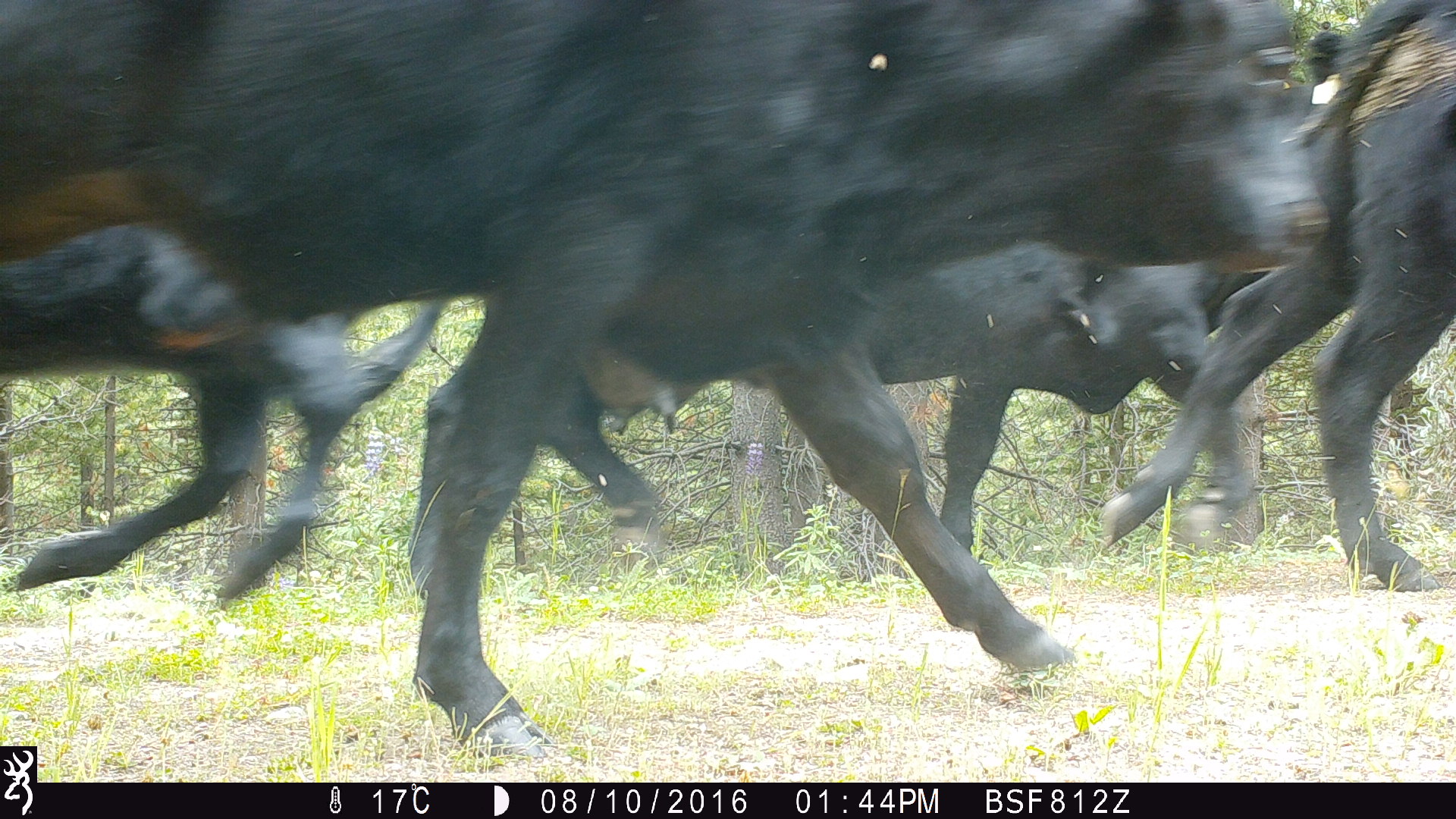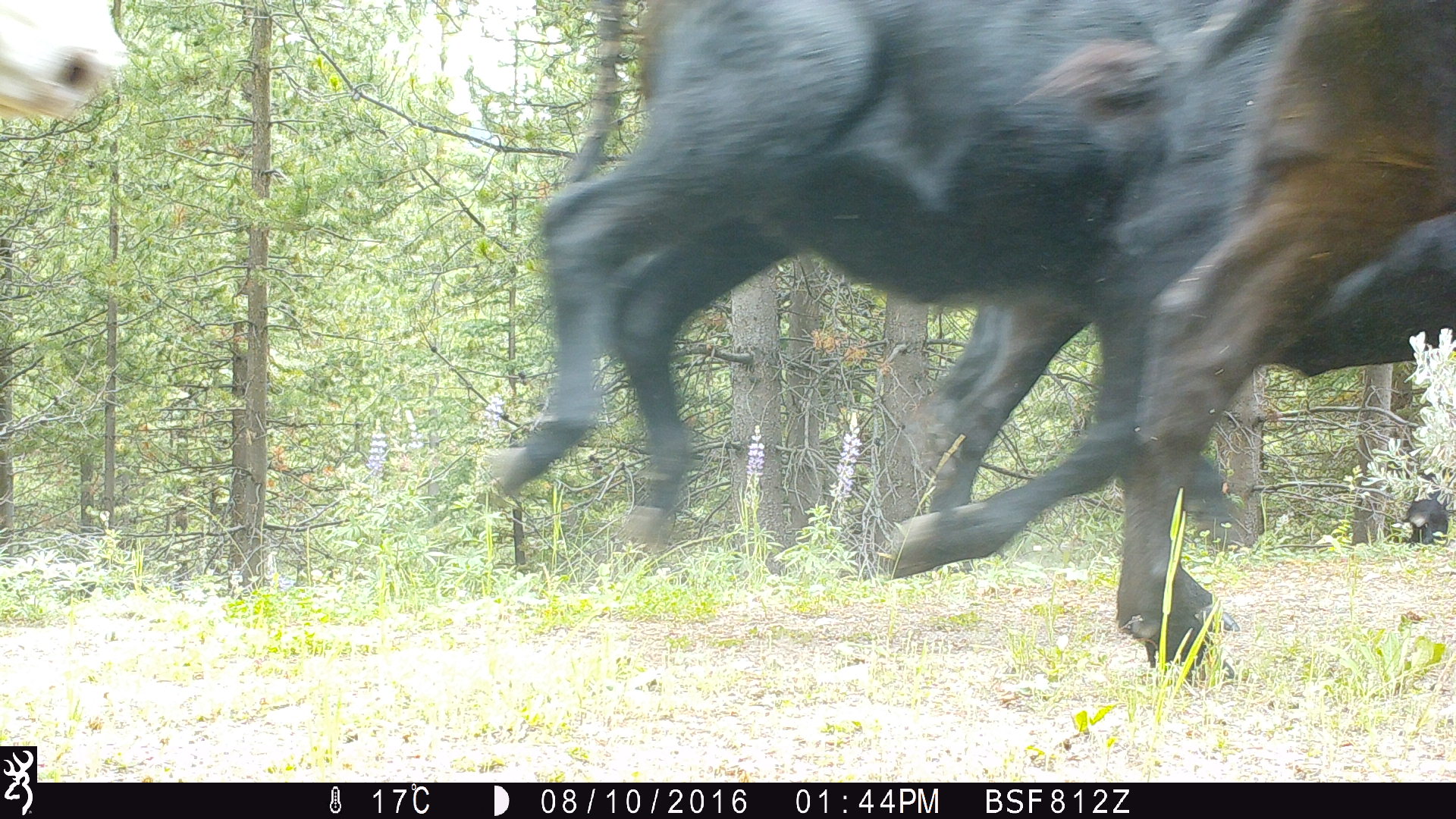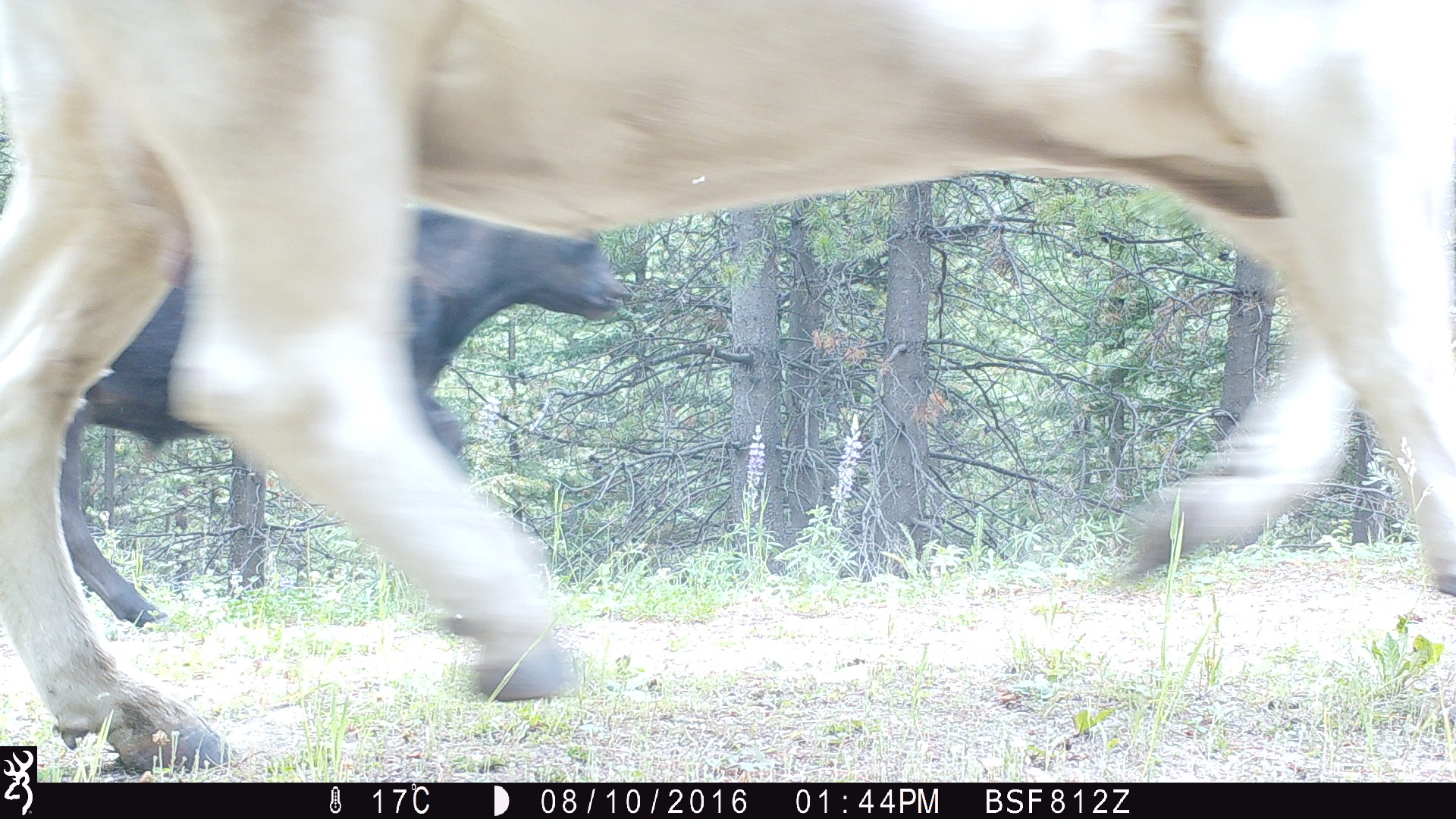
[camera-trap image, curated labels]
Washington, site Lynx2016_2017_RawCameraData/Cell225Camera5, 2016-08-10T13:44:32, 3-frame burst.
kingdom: Animalia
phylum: Chordata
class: Mammalia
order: Artiodactyla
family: Bovidae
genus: Bos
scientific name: Bos taurus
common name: domestic cattle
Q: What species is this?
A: Domestic cattle (Bos taurus).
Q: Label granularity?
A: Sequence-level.